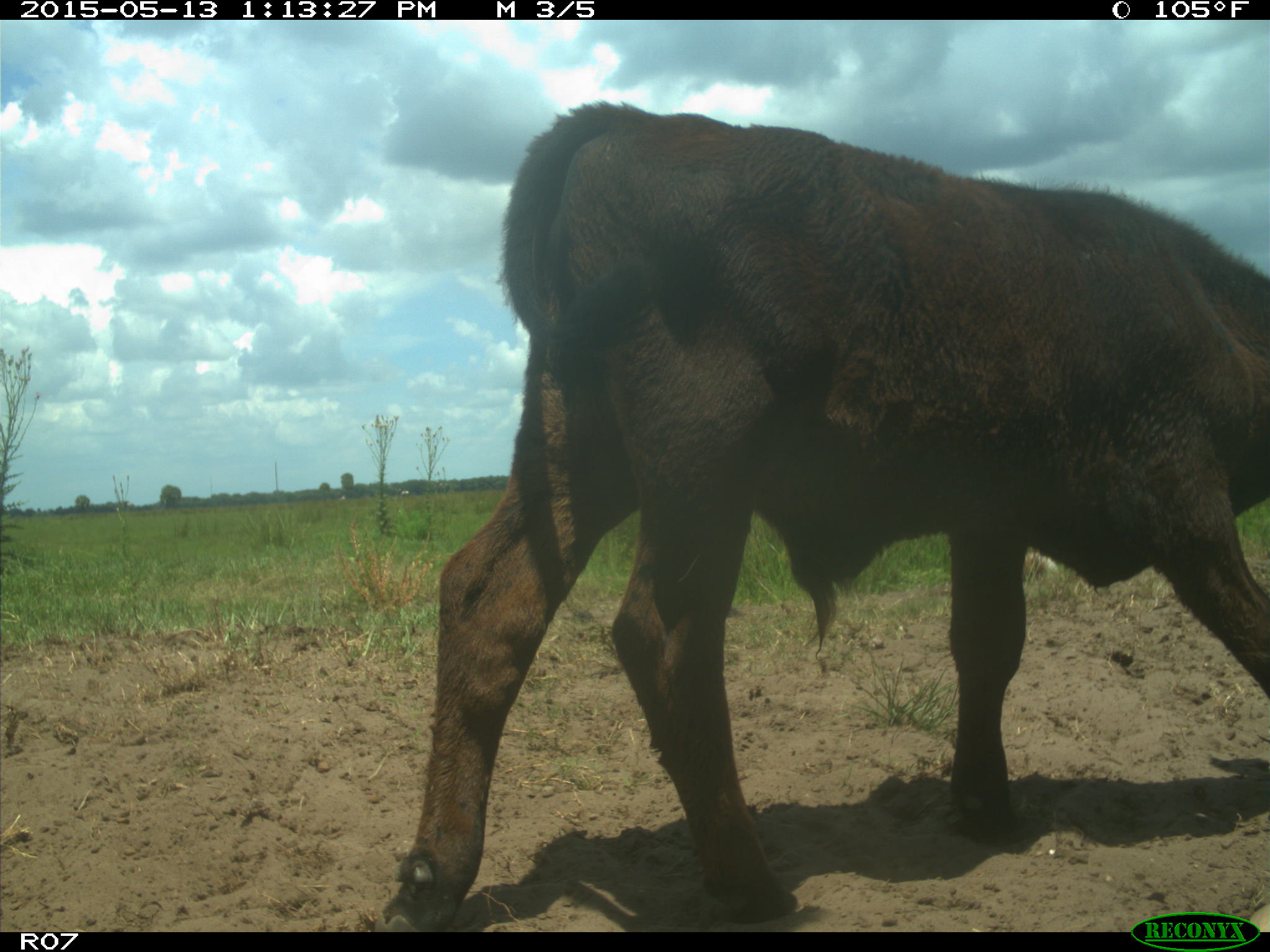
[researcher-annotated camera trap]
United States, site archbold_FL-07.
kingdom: Animalia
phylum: Chordata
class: Mammalia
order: Artiodactyla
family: Bovidae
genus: Bos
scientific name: Bos taurus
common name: domestic cow